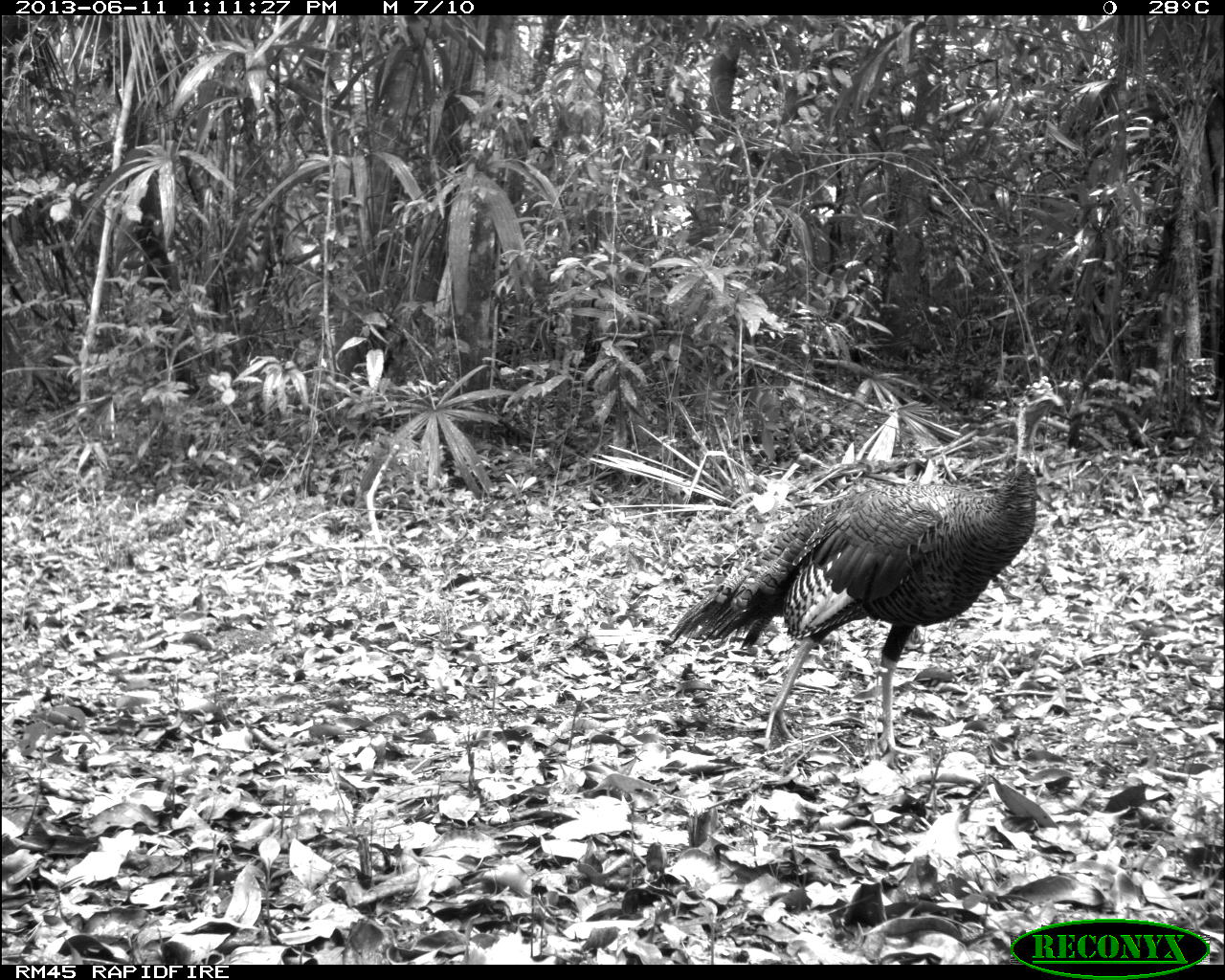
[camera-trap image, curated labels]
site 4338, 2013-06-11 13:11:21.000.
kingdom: Animalia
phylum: Chordata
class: Aves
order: Galliformes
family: Phasianidae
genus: Meleagris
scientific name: Meleagris ocellata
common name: ocellated turkey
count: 1